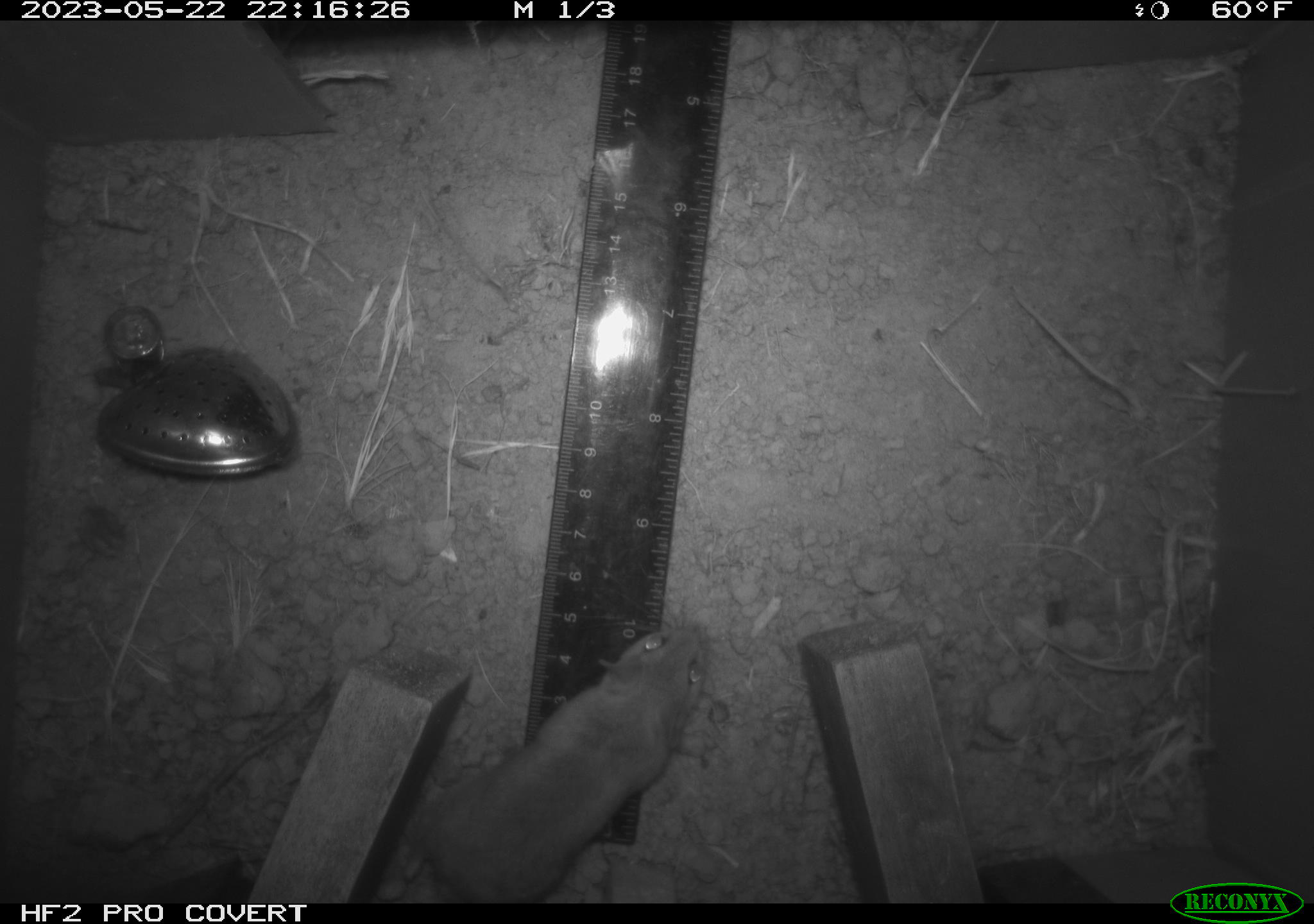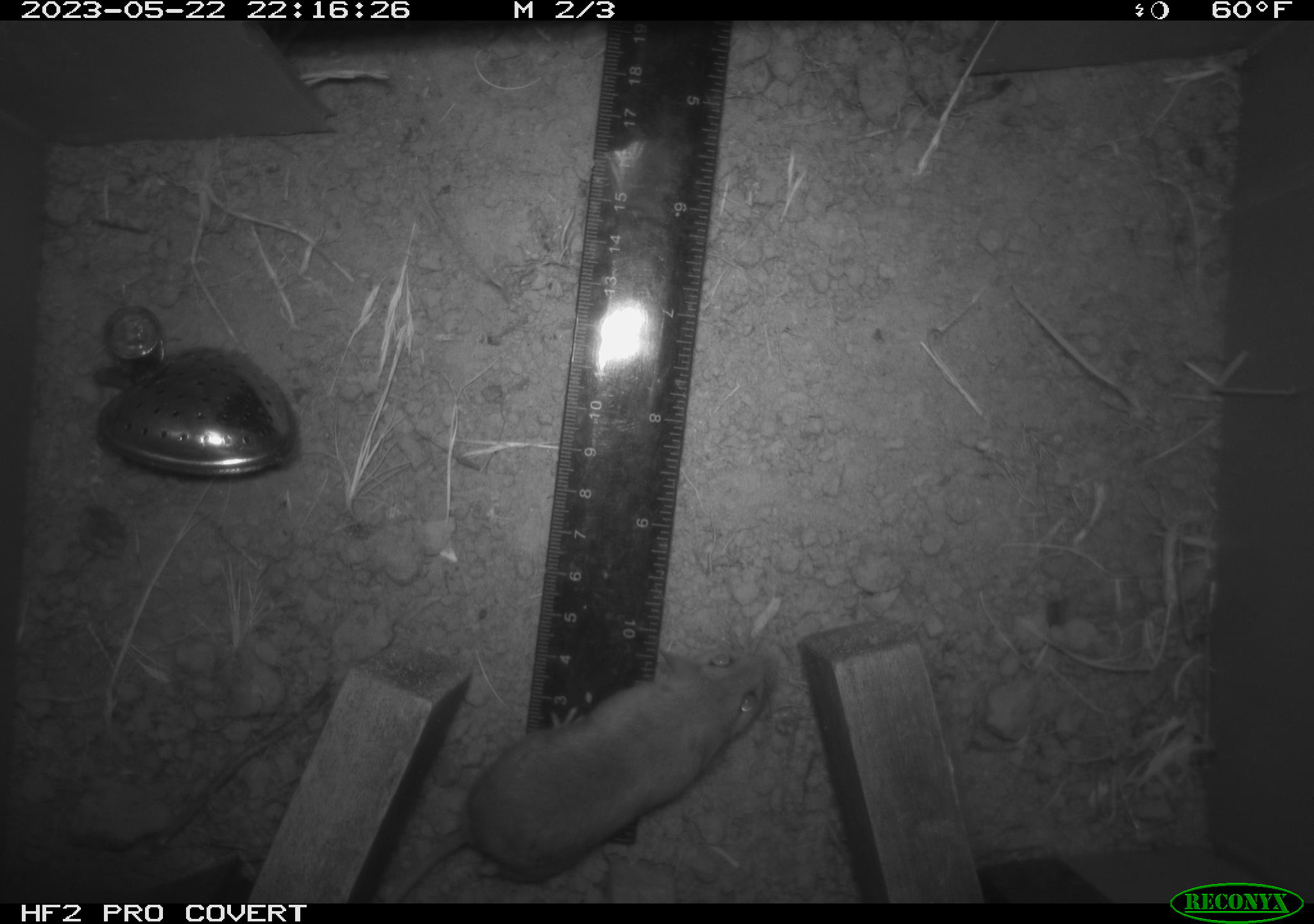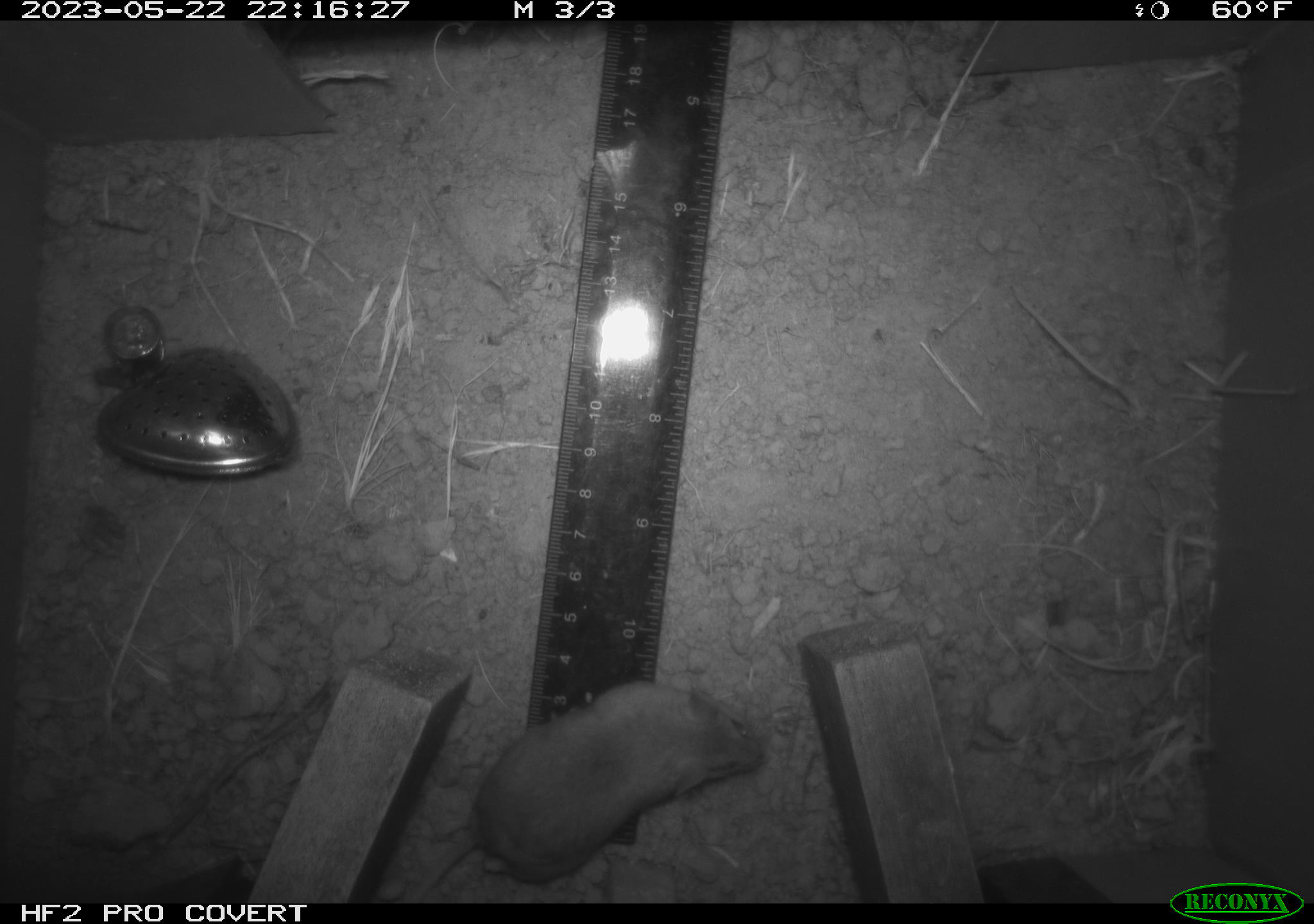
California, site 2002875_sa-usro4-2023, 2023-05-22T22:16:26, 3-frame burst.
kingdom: Animalia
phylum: Chordata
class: Mammalia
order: Rodentia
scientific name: Rodentia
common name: mouse species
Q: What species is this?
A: Mouse species (Rodentia).